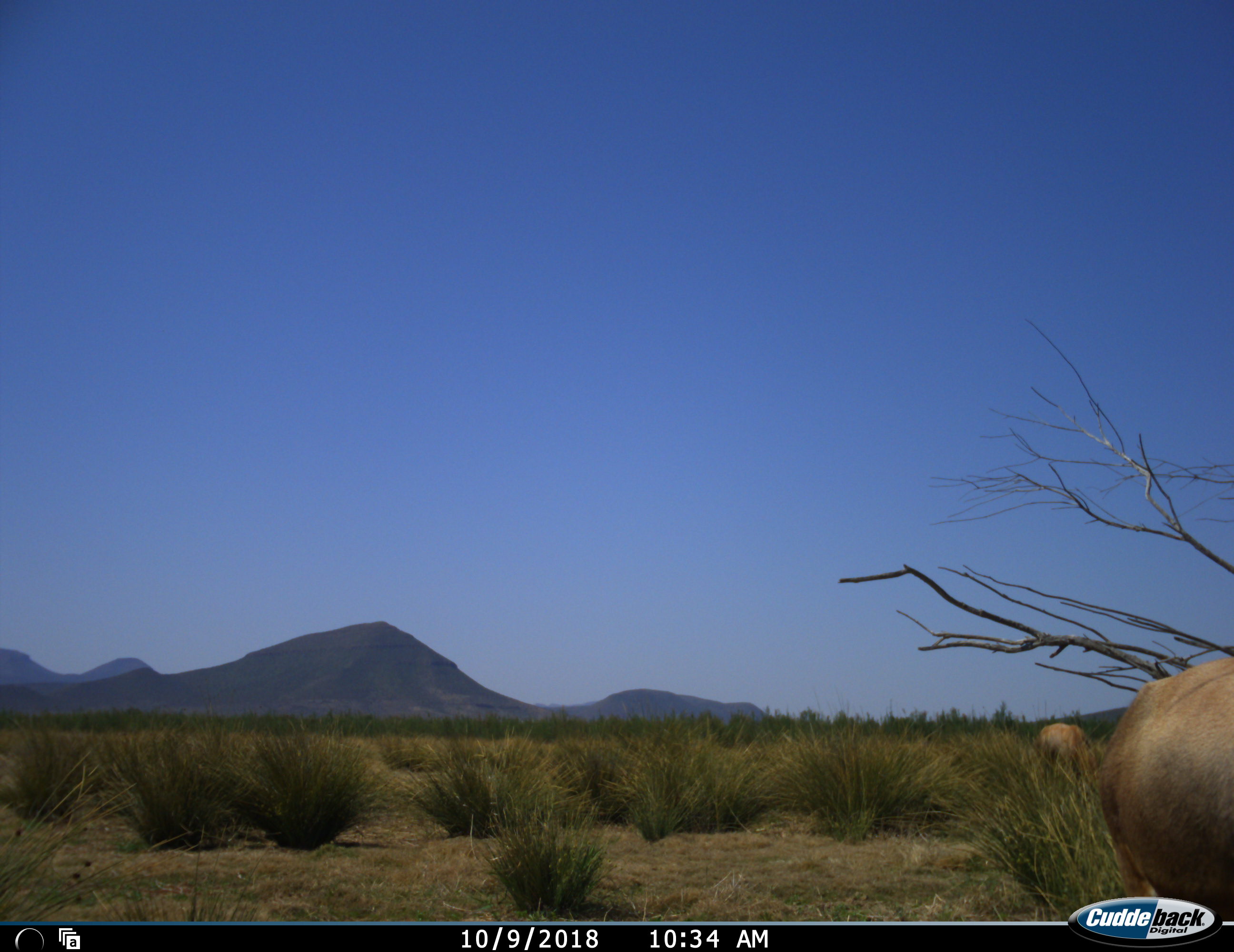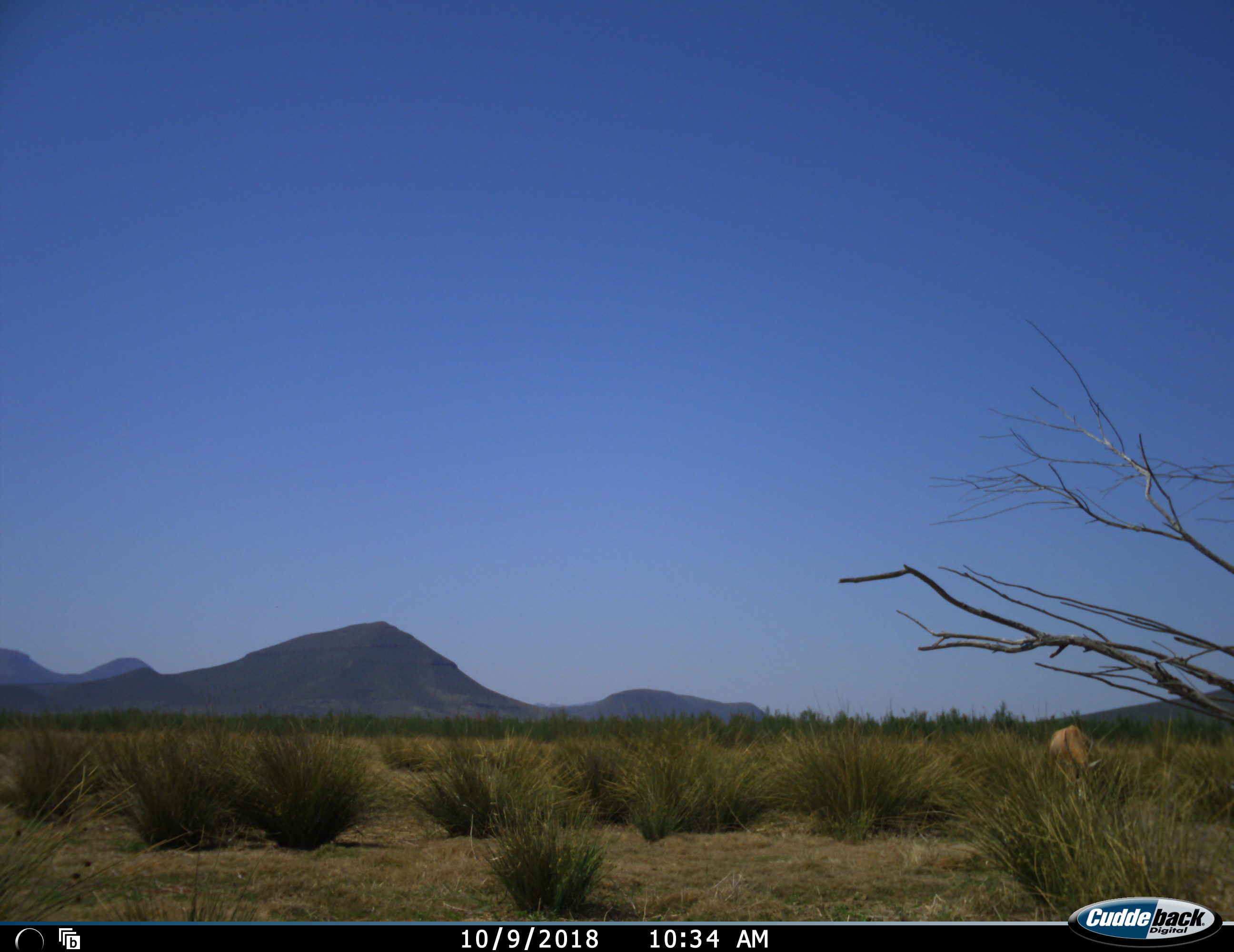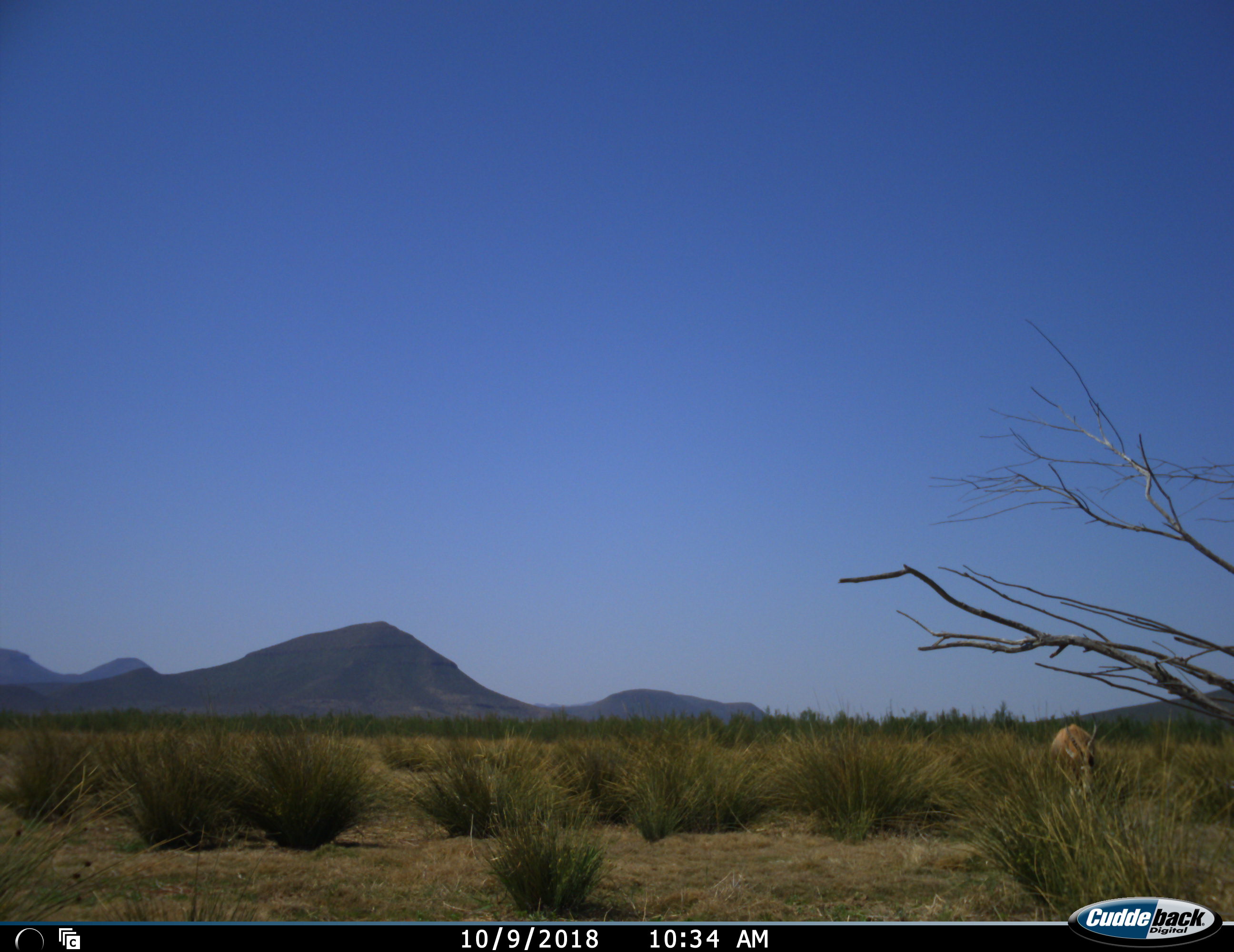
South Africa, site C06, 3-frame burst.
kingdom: Animalia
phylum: Chordata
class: Mammalia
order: Artiodactyla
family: Bovidae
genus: Damaliscus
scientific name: Damaliscus pygargus phillipsi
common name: blesbok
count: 2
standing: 33%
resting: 0%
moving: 83%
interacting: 0%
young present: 0%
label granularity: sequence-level